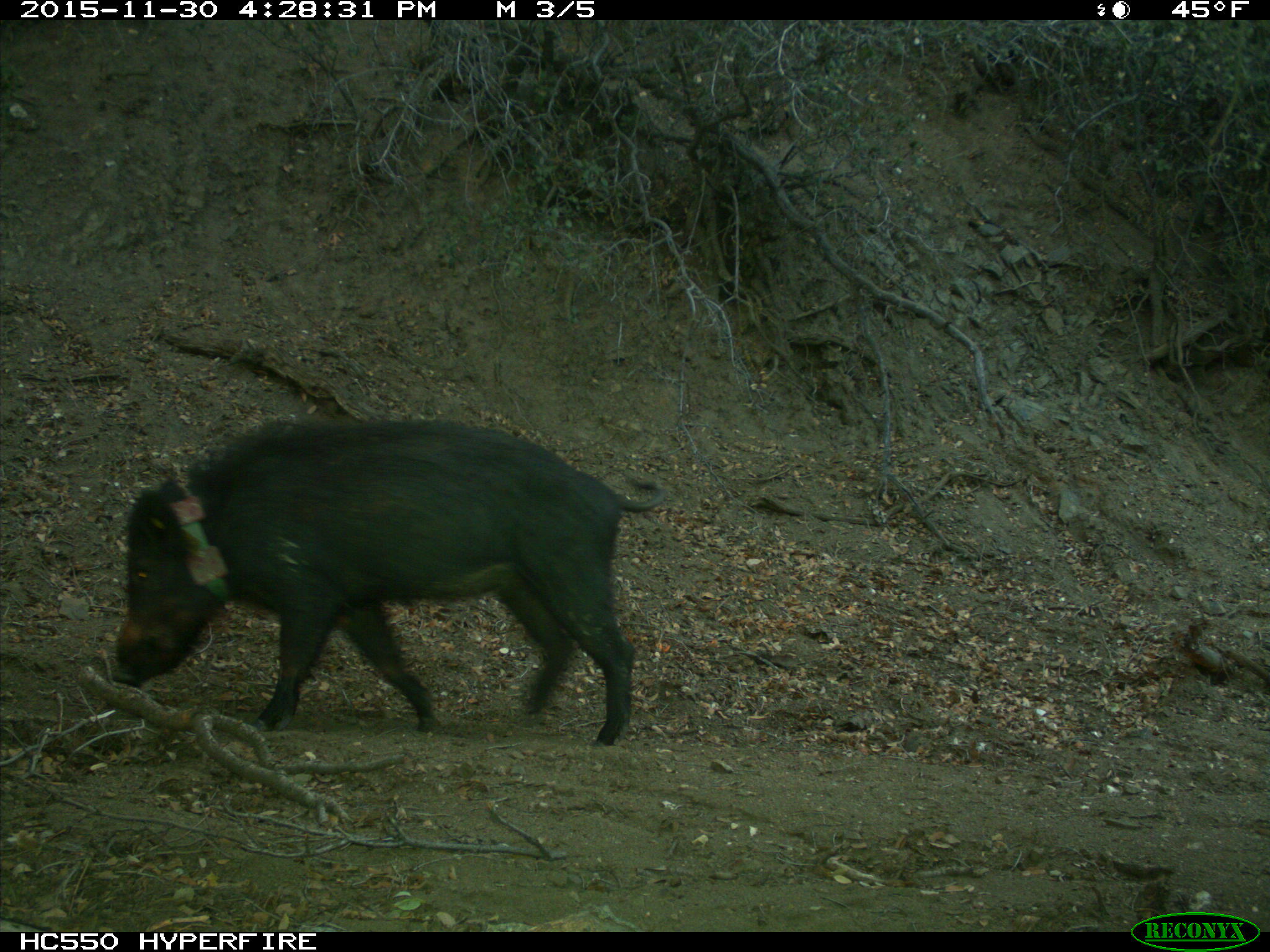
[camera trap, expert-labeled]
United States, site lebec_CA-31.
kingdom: Animalia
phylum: Chordata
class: Mammalia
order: Artiodactyla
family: Suidae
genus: Sus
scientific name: Sus scrofa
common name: wild boar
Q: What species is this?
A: Sus scrofa (wild boar).